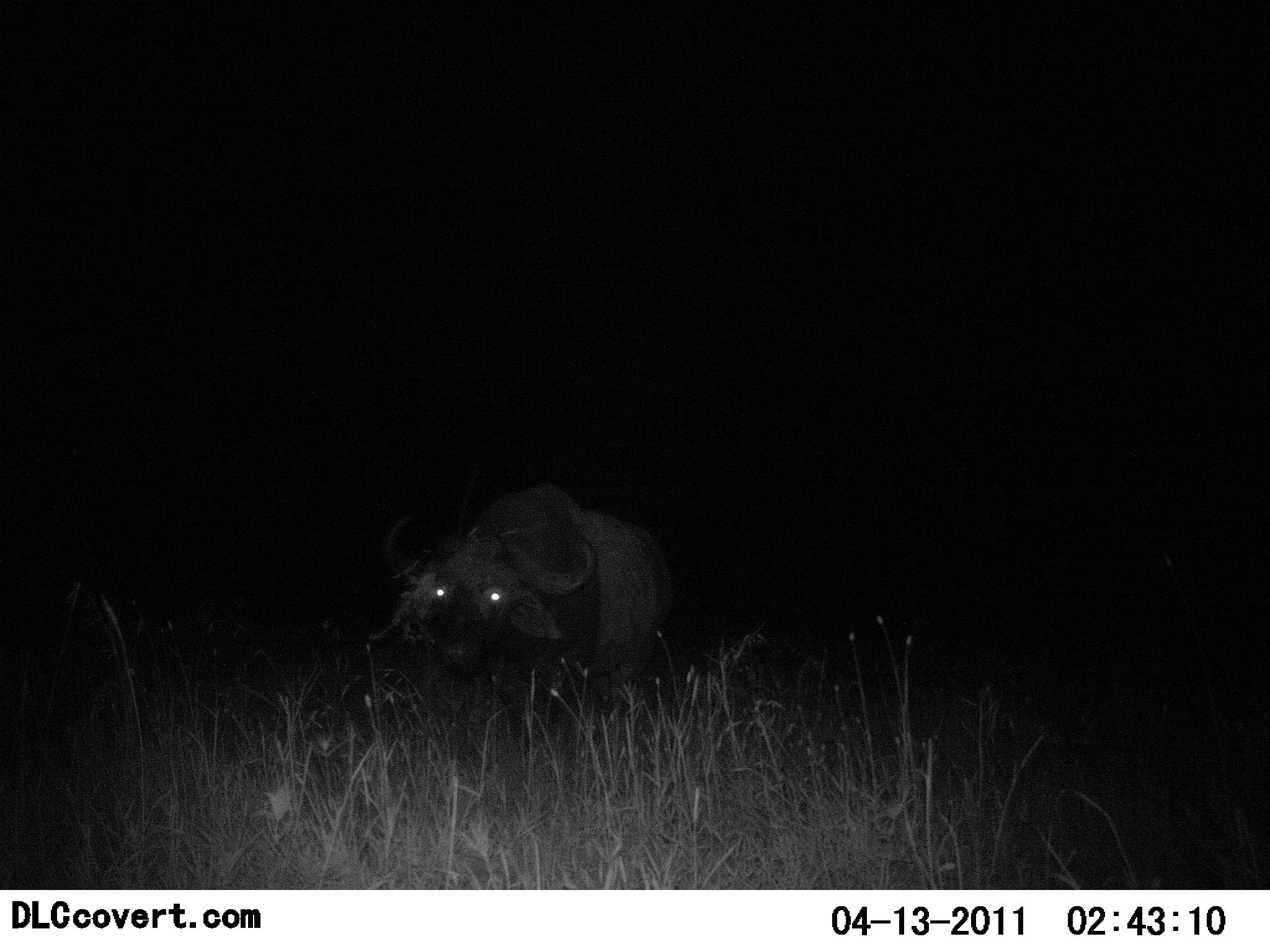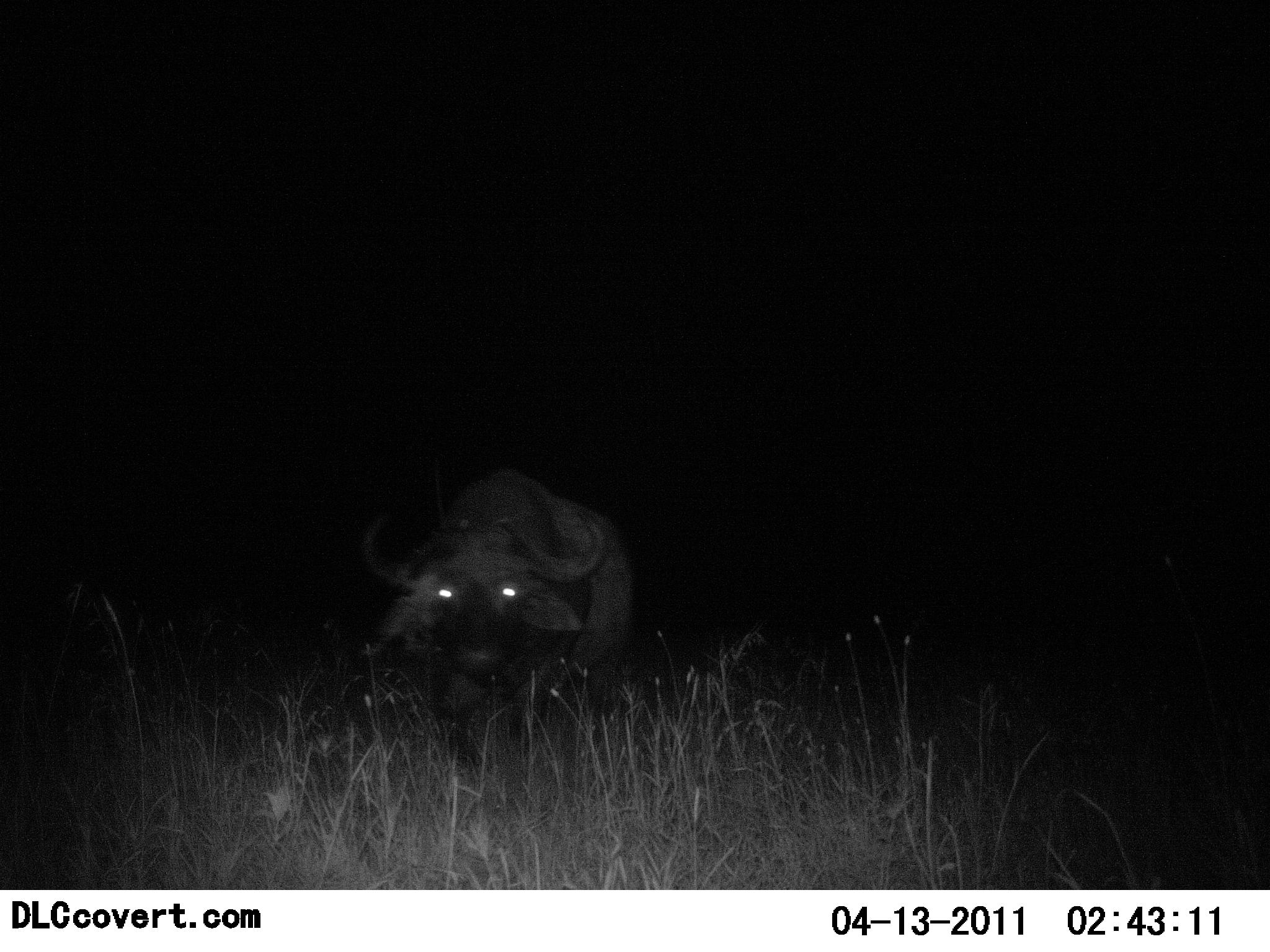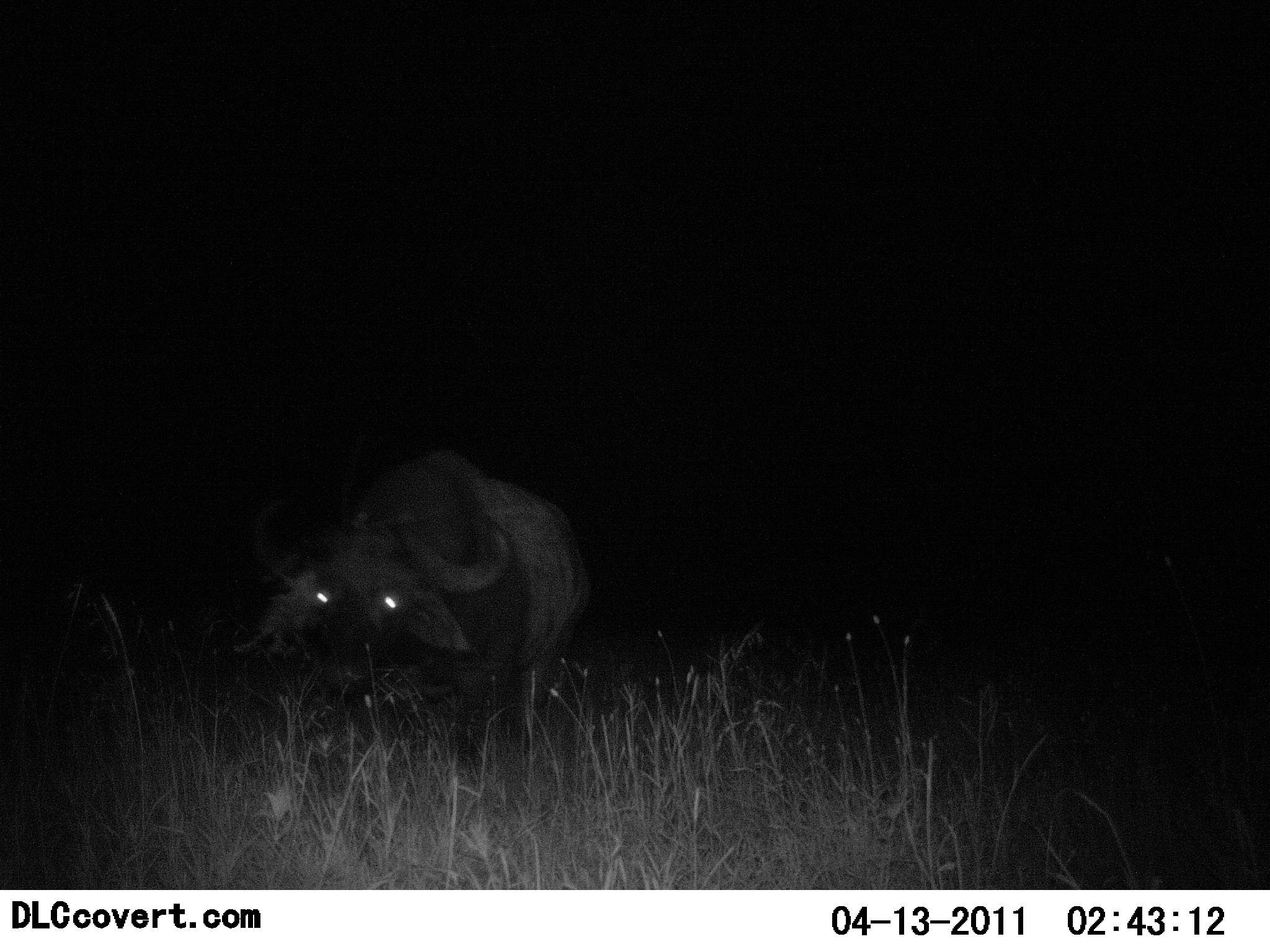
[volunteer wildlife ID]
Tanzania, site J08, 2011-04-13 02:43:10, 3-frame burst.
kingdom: Animalia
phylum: Chordata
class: Mammalia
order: Artiodactyla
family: Bovidae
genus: Syncerus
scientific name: Syncerus caffer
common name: cape buffalo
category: buffalo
Buffalo (cape buffalo) (Syncerus caffer), count 1. Behavior (volunteer vote fractions): standing 40%, resting 0%, moving 70%, interacting 0%. Young present (vote fraction): 0%. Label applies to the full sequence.